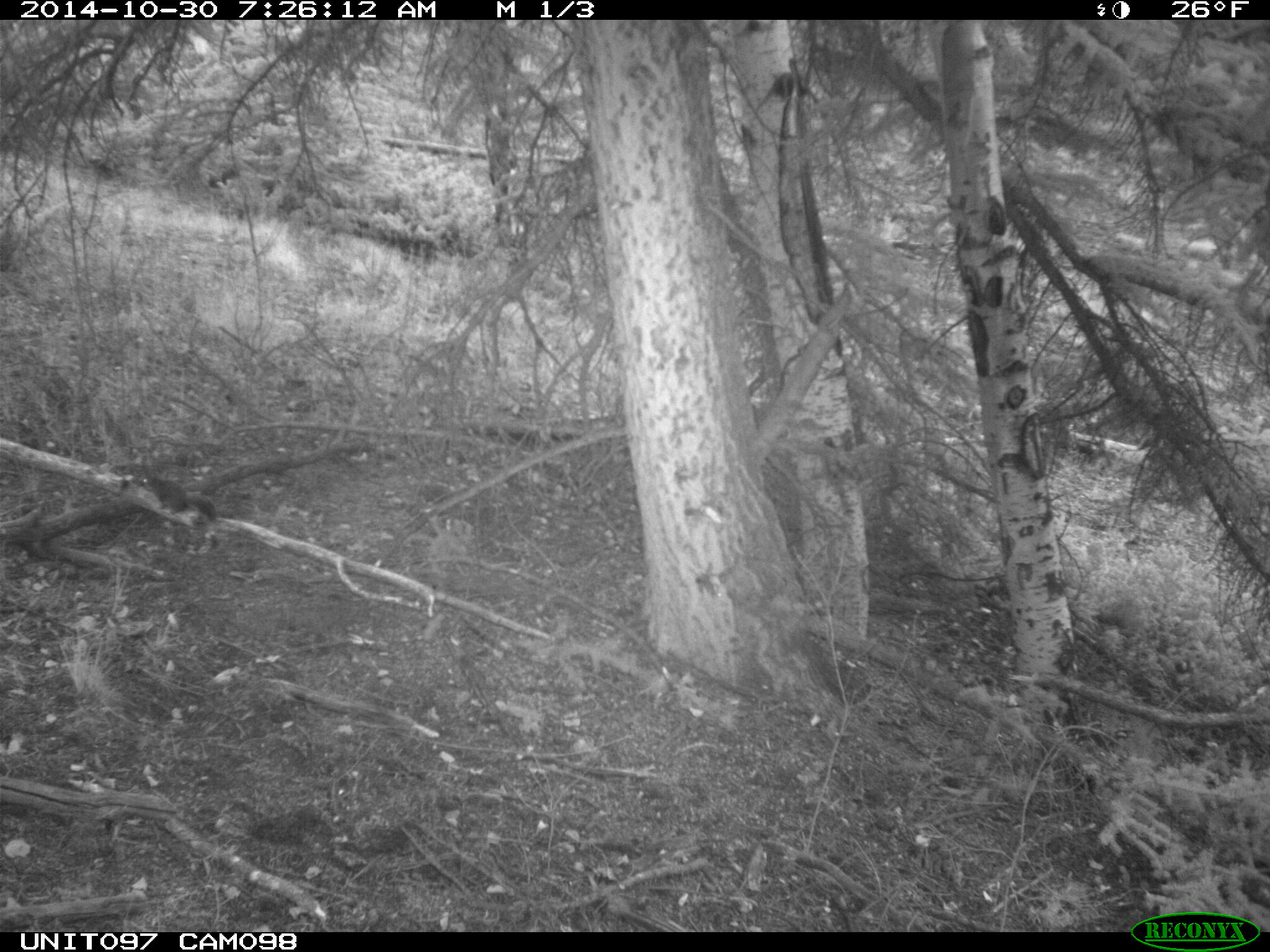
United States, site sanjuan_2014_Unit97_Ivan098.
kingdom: Animalia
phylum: Chordata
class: Mammalia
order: Rodentia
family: Sciuridae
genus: Tamiasciurus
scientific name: Tamiasciurus hudsonicus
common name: american red squirrel